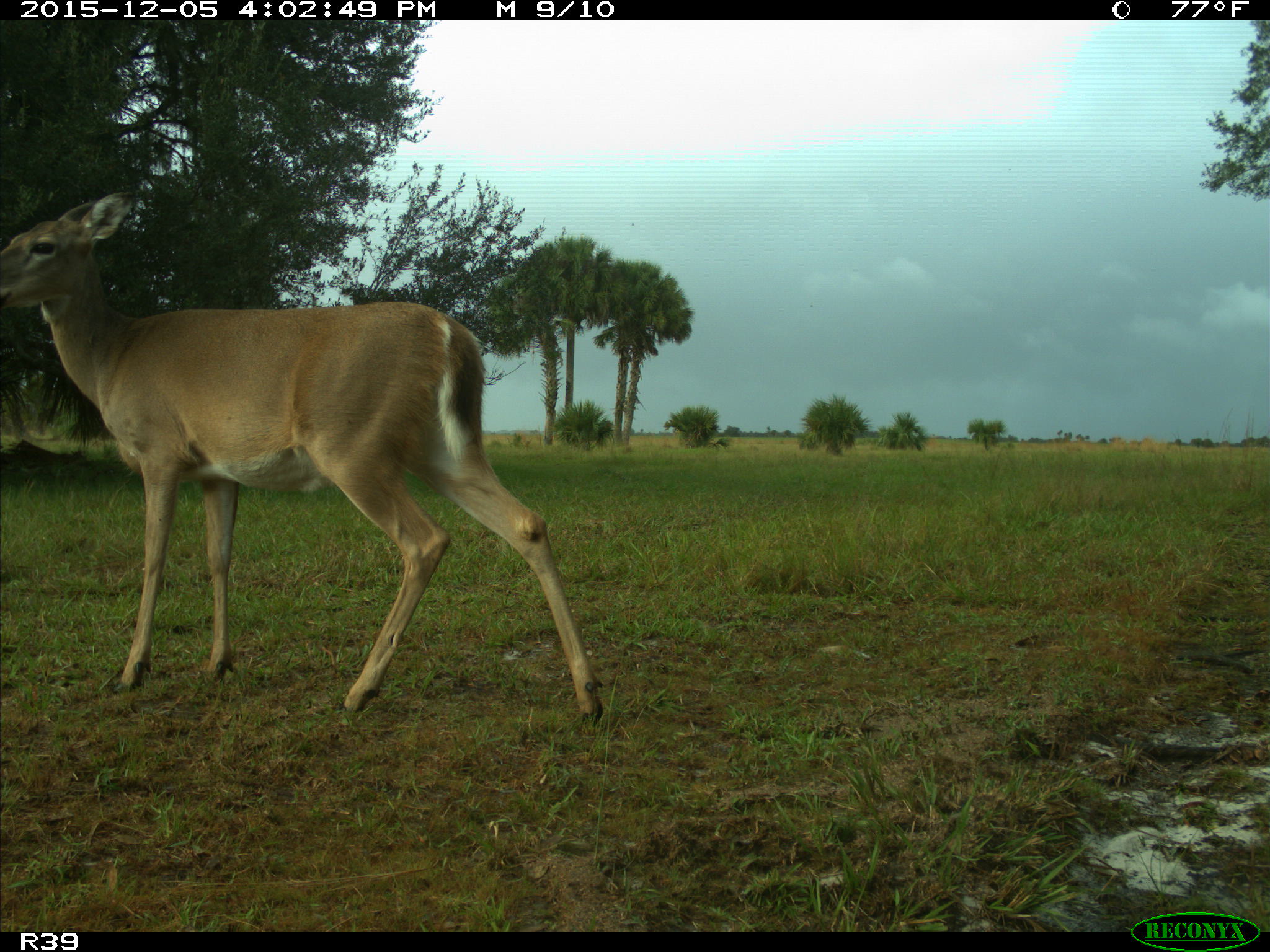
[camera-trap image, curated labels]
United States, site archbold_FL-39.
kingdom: Animalia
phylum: Chordata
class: Mammalia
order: Artiodactyla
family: Cervidae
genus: Odocoileus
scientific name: Odocoileus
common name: deer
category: unidentified deer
Unidentified deer (deer) (Odocoileus).